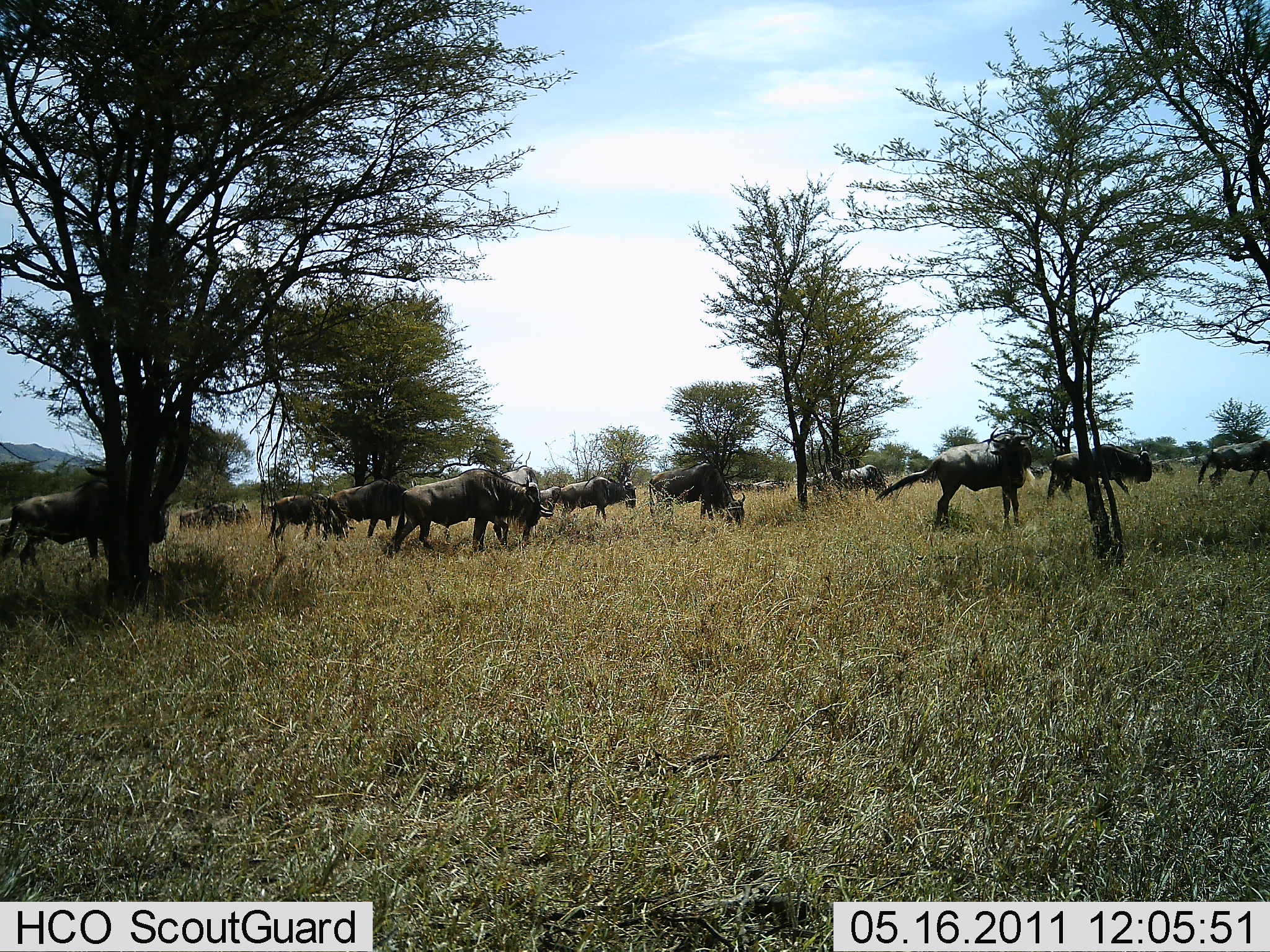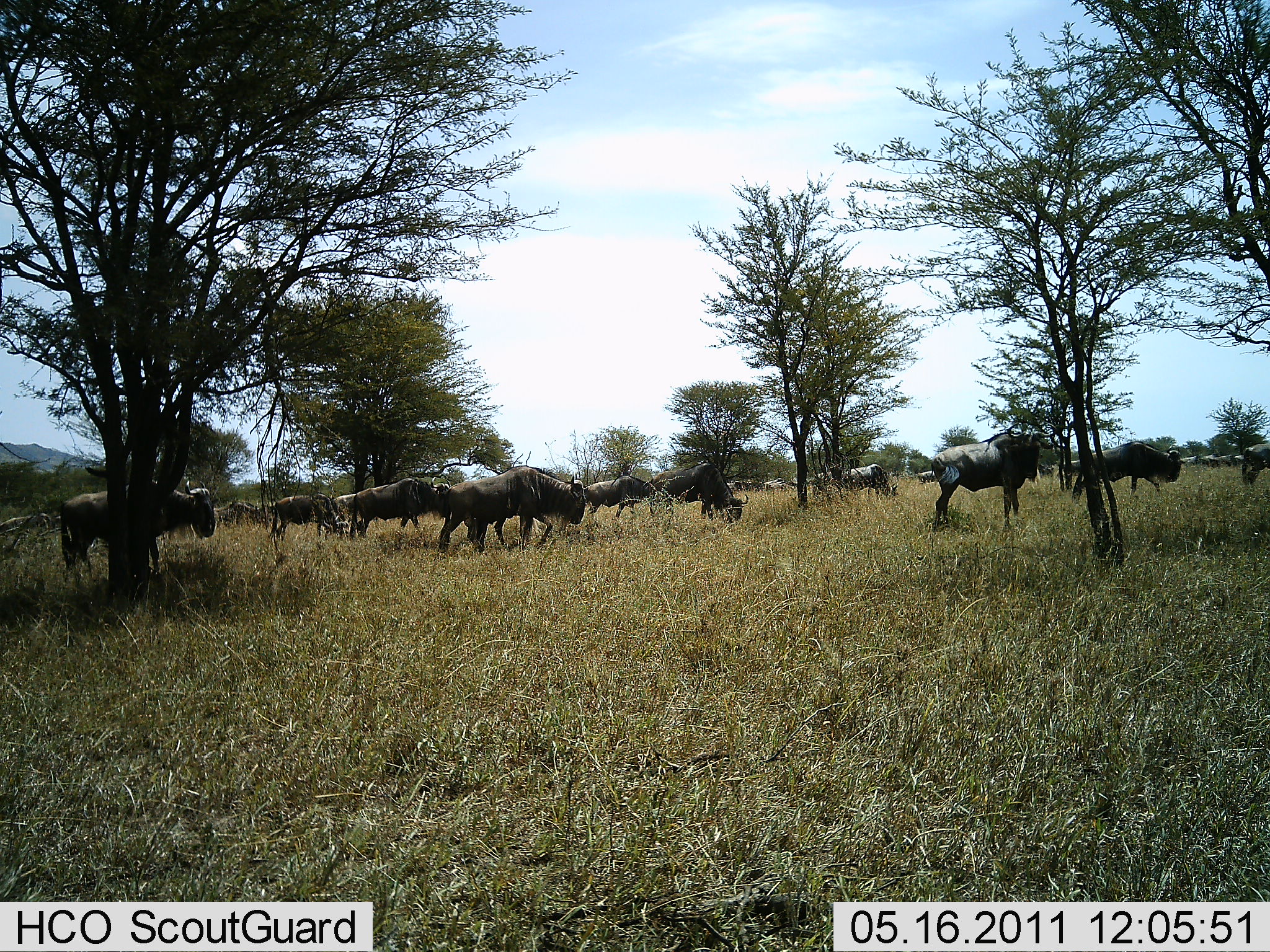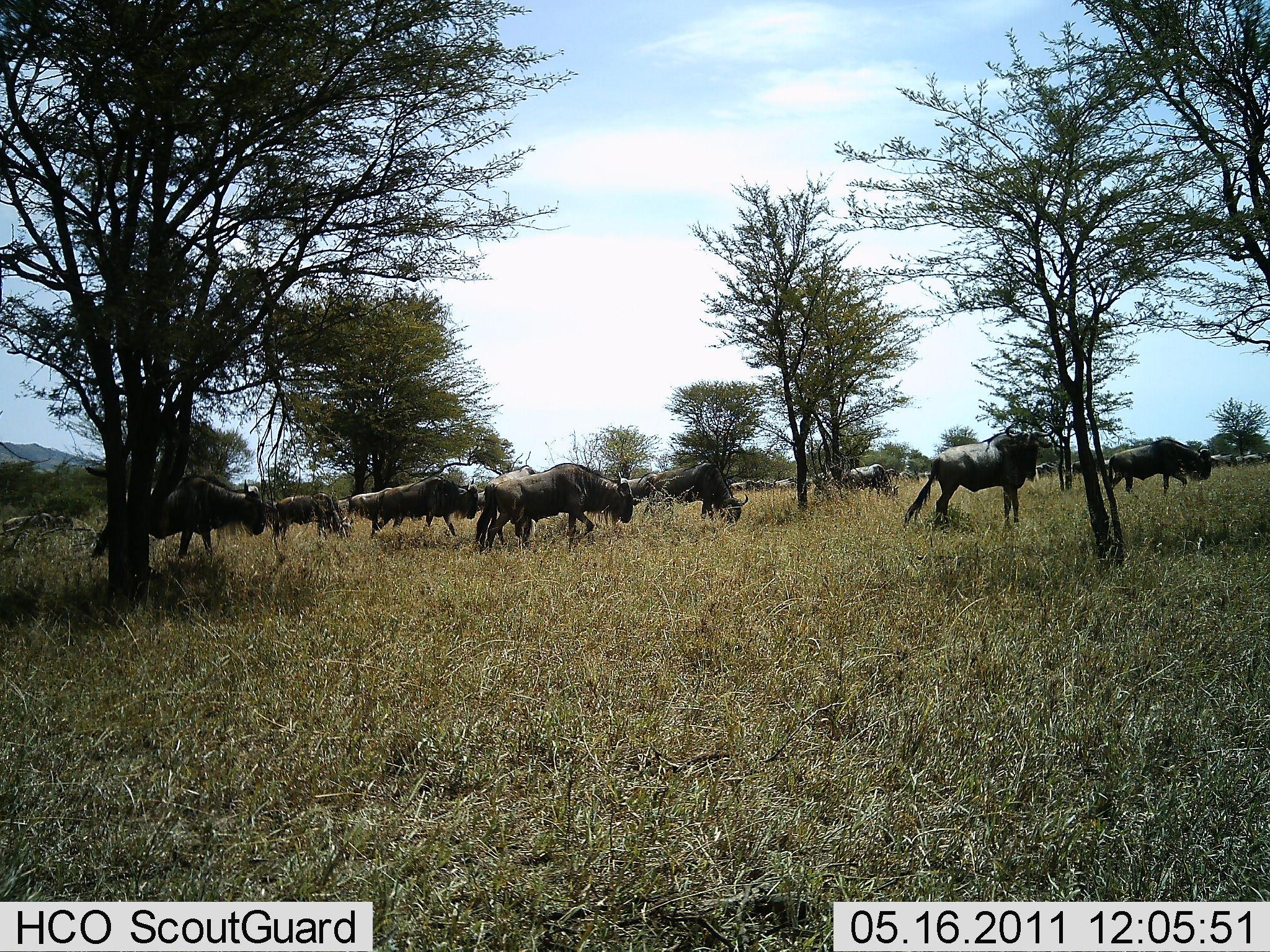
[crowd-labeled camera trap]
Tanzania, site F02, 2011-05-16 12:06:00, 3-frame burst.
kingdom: Animalia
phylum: Chordata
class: Mammalia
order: Artiodactyla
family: Bovidae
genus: Connochaetes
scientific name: Connochaetes taurinus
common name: blue wildebeest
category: wildebeest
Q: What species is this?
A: Wildebeest (blue wildebeest) (Connochaetes taurinus).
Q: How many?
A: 11-50.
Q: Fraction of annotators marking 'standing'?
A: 6%.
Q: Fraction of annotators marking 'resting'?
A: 0%.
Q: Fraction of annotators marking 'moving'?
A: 100%.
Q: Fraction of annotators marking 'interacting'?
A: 0%.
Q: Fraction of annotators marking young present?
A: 0%.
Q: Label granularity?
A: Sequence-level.